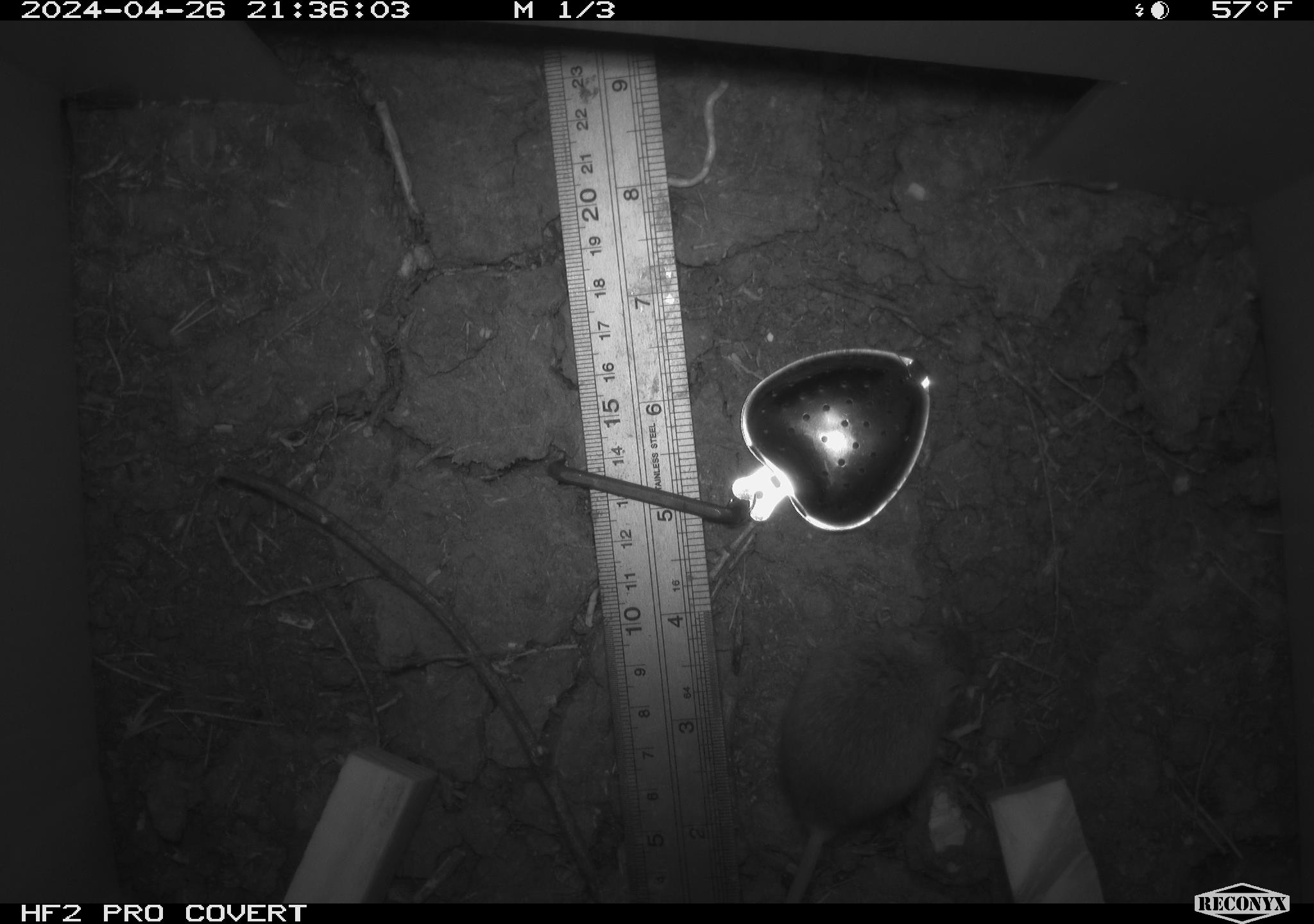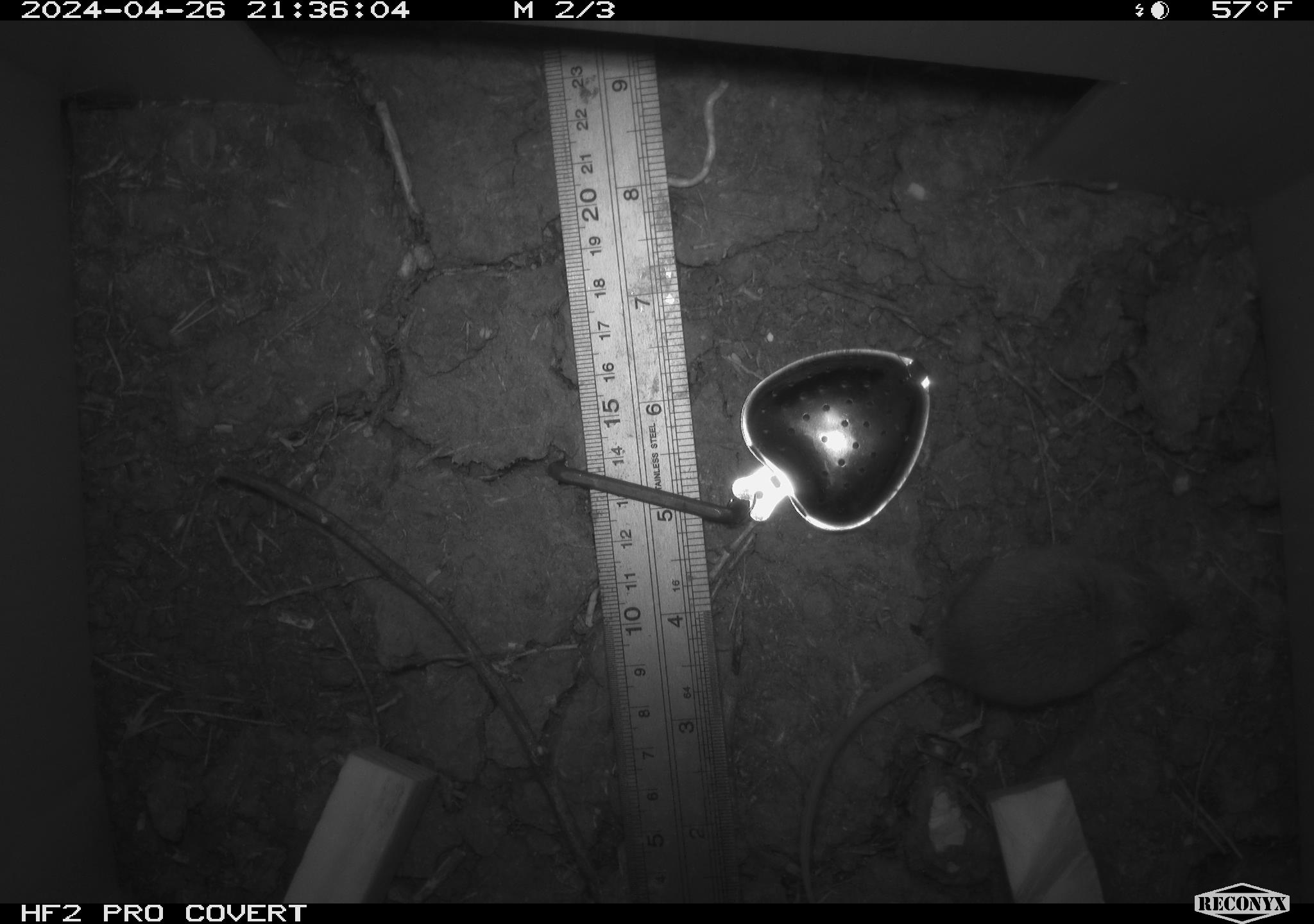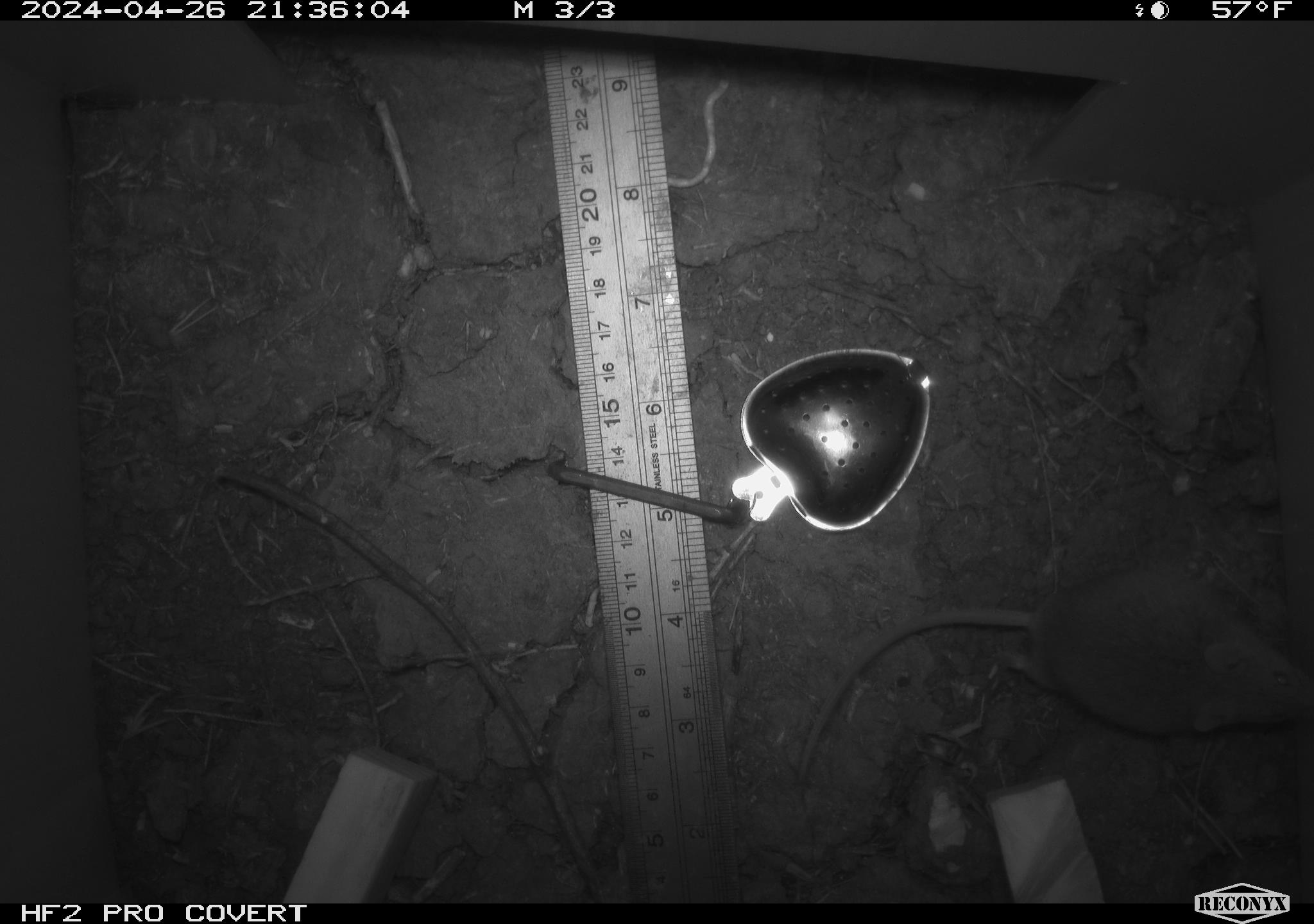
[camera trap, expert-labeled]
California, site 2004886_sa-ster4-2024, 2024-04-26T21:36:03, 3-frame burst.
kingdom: Animalia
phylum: Chordata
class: Mammalia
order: Rodentia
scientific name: Rodentia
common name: mouse species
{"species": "mouse species (Rodentia)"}